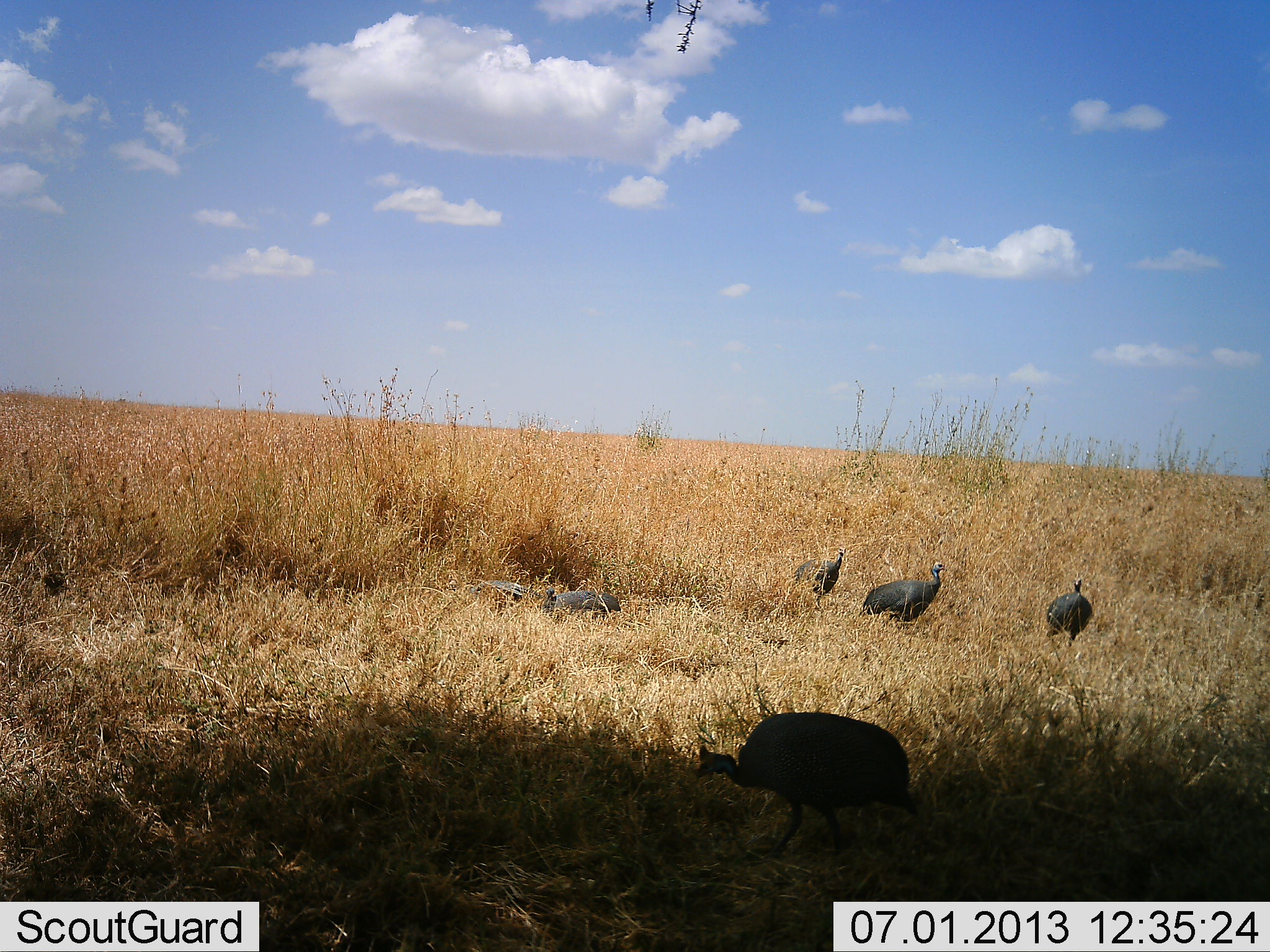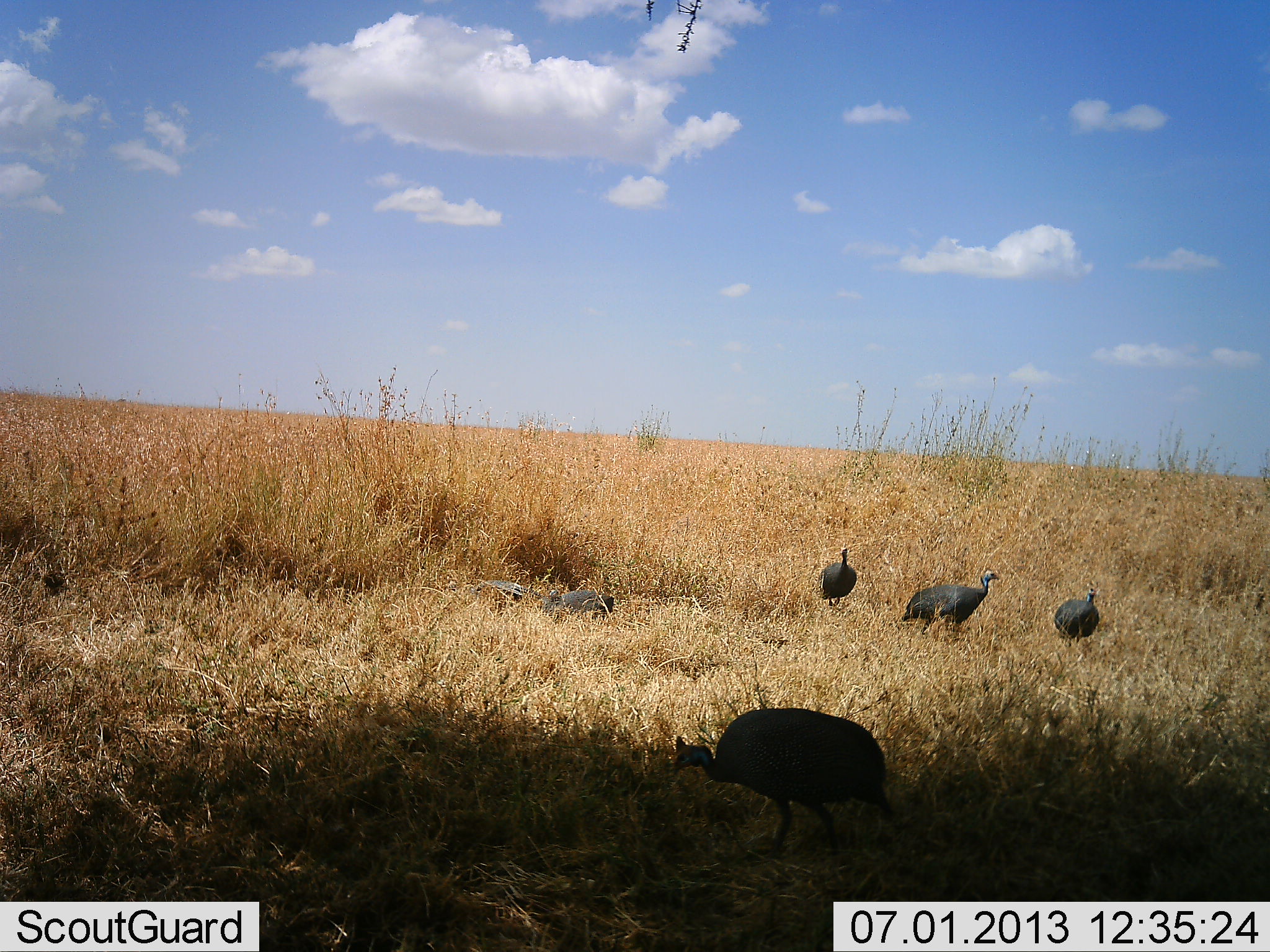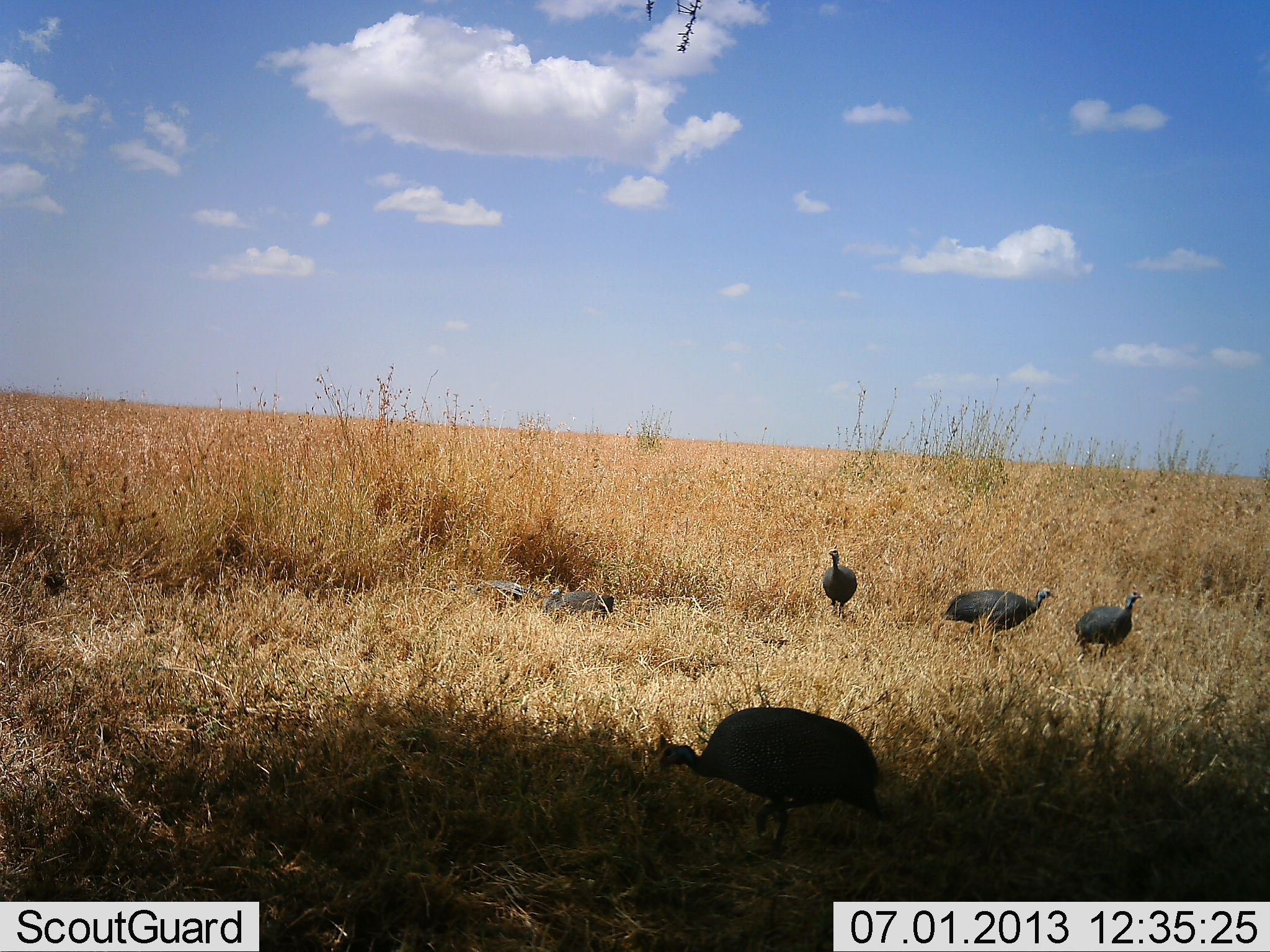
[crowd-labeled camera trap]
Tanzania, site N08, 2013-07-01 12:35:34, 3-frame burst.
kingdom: Animalia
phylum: Chordata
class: Aves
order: Galliformes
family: Numididae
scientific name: Numididae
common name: guinea fowl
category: guineafowl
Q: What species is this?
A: Guineafowl (guinea fowl) (Numididae).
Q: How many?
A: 6.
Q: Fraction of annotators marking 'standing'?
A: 40%.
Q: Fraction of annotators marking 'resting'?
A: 30%.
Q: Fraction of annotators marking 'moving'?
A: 60%.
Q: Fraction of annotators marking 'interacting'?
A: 0%.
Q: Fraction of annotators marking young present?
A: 0%.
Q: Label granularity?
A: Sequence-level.